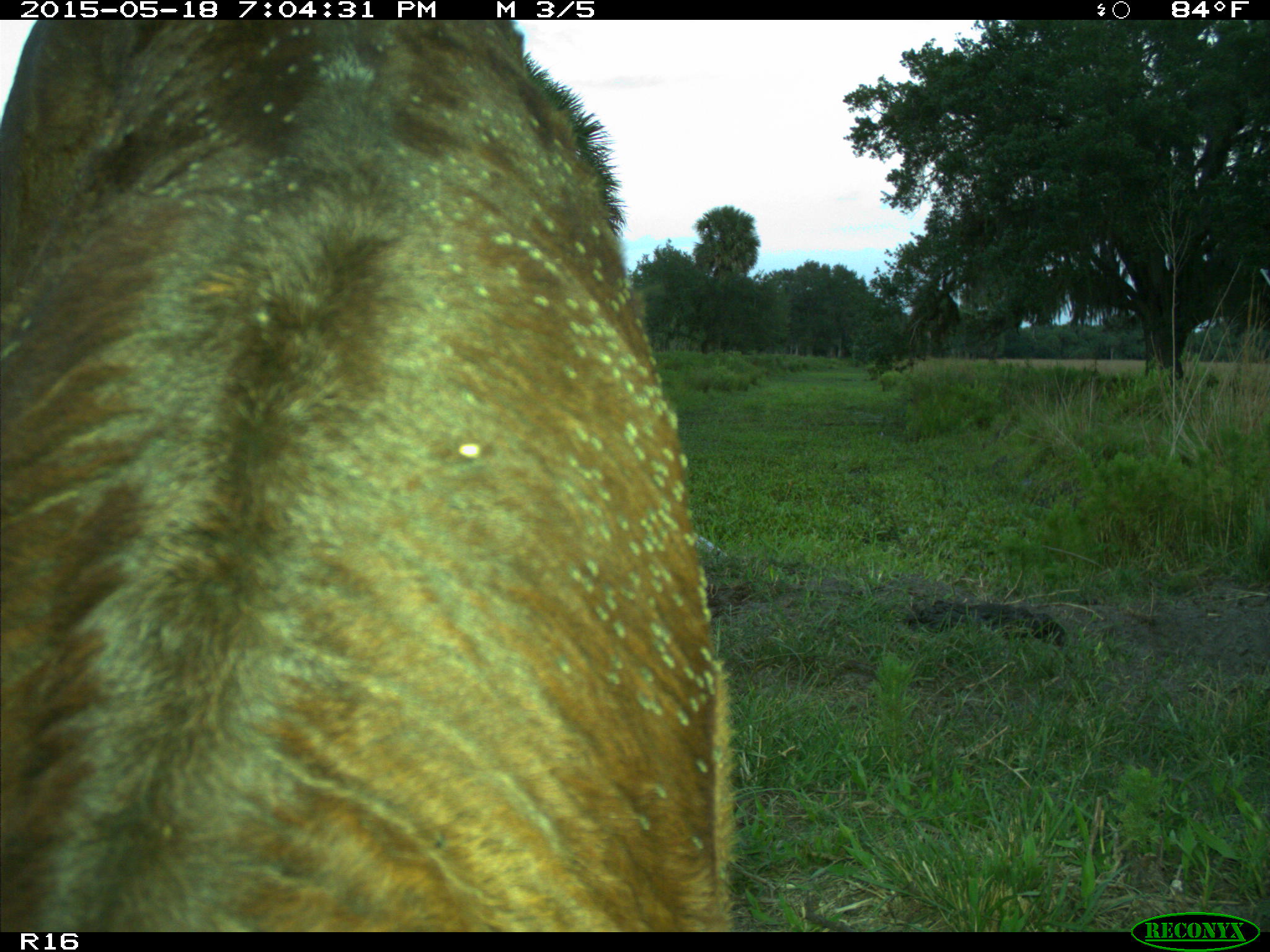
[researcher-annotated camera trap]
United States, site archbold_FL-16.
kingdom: Animalia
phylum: Chordata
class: Mammalia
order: Artiodactyla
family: Bovidae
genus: Bos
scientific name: Bos taurus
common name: domestic cow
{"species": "Bos taurus (domestic cow)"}